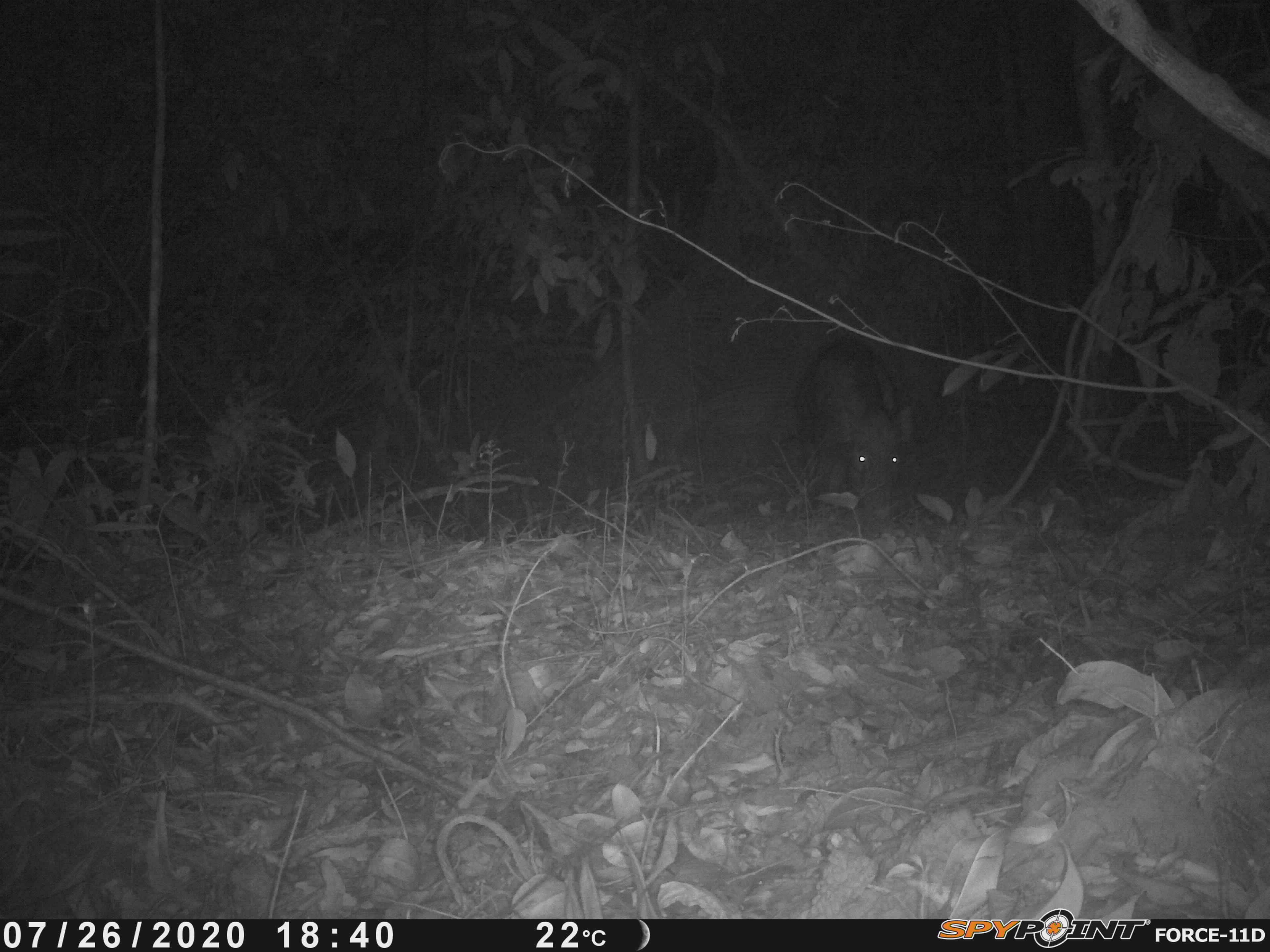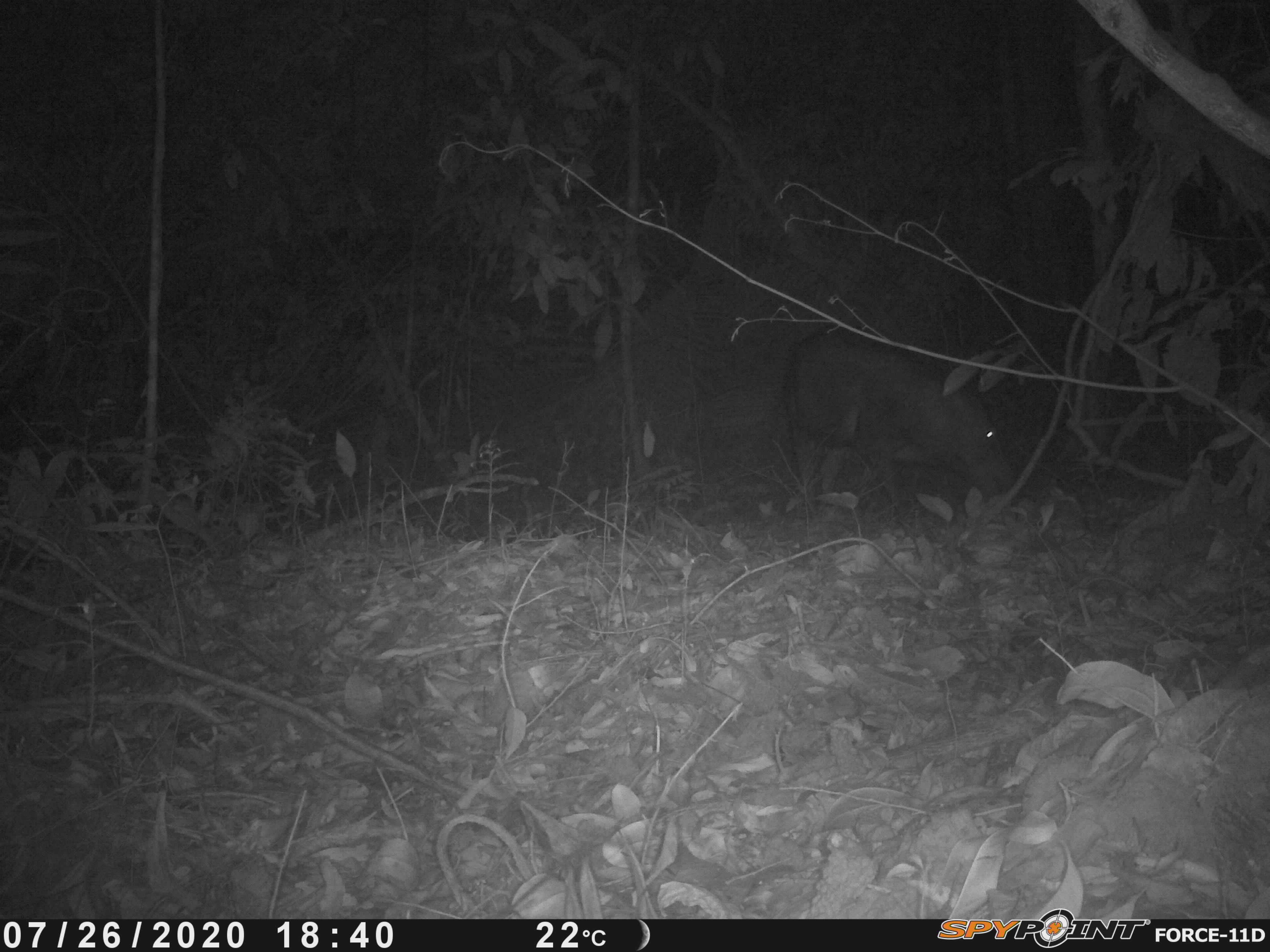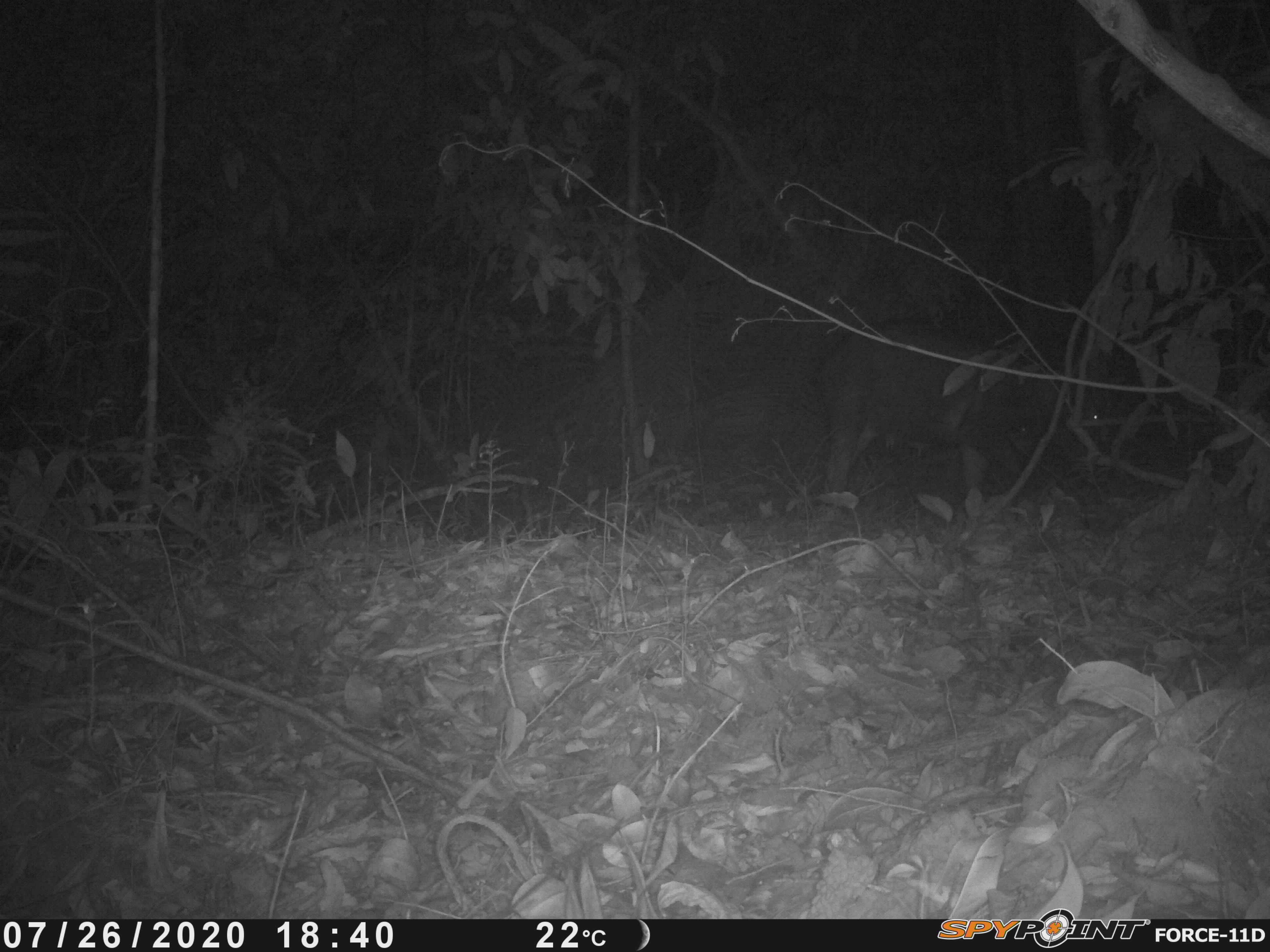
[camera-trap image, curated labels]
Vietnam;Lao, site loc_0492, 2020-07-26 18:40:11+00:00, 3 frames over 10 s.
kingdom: Animalia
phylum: Chordata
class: Mammalia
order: Artiodactyla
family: Suidae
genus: Sus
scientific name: Sus scrofa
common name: eurasian wild pig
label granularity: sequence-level